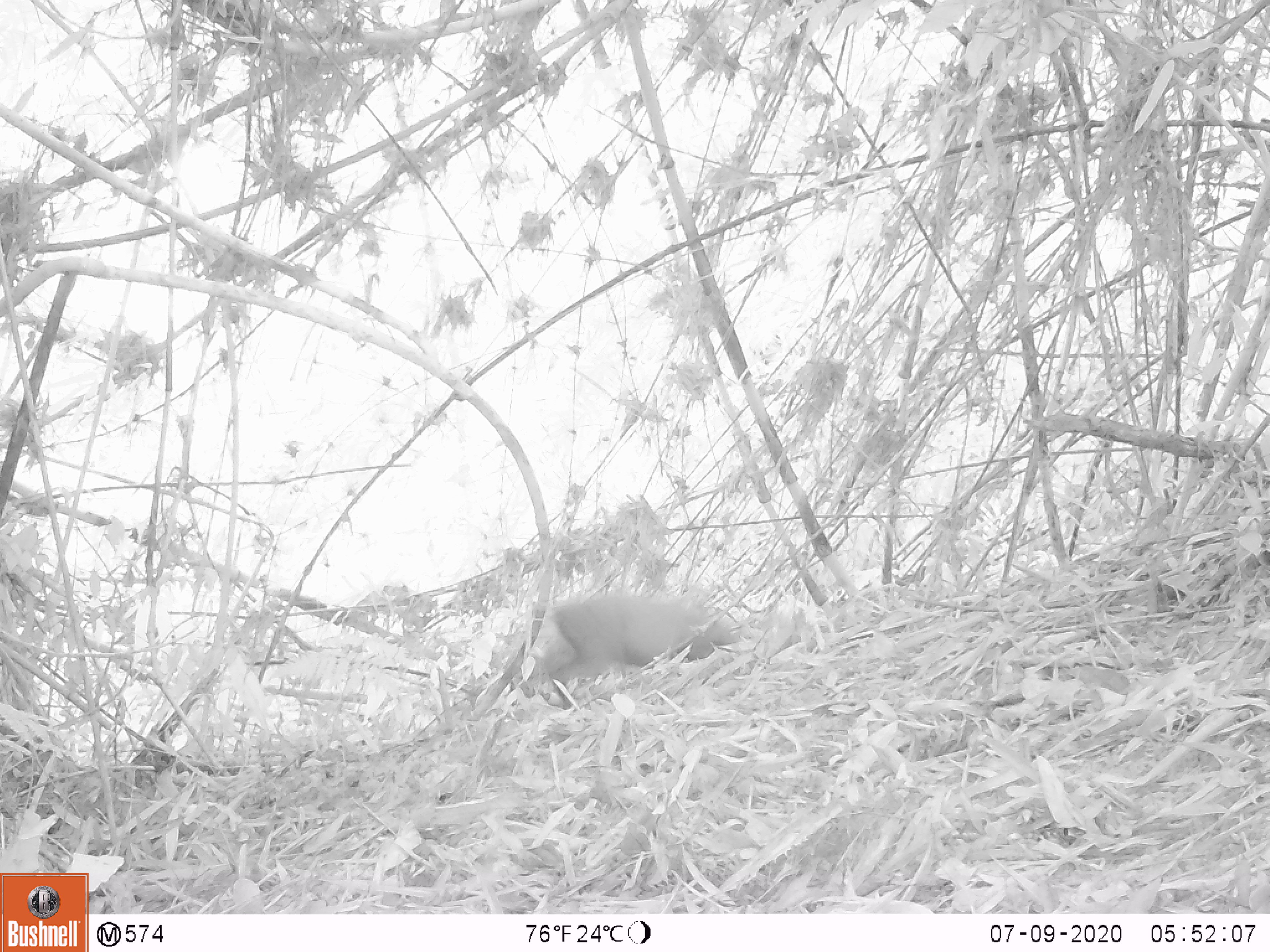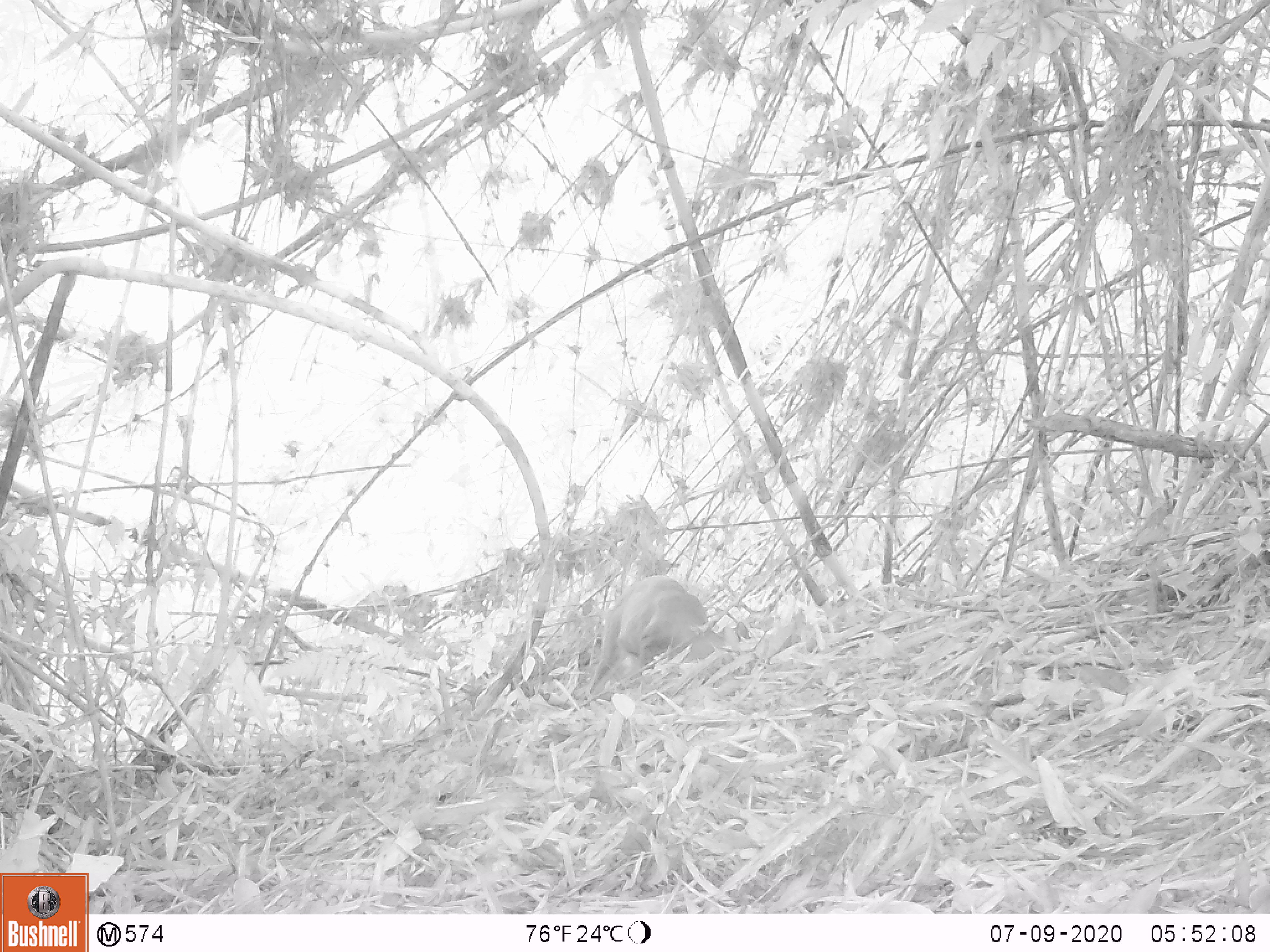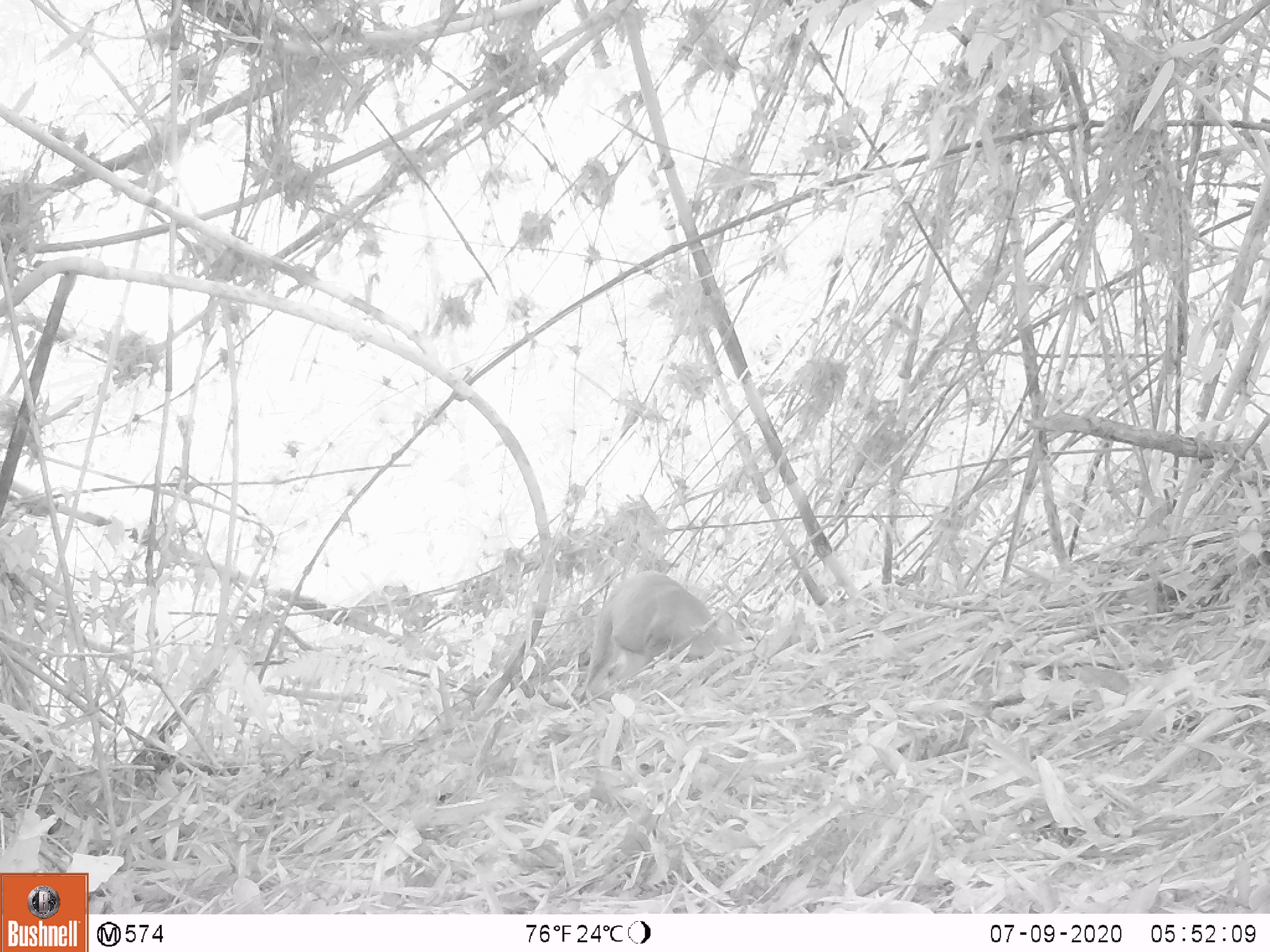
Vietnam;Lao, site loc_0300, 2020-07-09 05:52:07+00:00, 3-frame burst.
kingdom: Animalia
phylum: Chordata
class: Mammalia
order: Artiodactyla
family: Cervidae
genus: Muntiacus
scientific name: Muntiacus rooseveltorum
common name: roosevelt's muntjac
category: roosevelts muntjac group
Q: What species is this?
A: Roosevelts muntjac group (roosevelt's muntjac) (Muntiacus rooseveltorum).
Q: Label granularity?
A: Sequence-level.